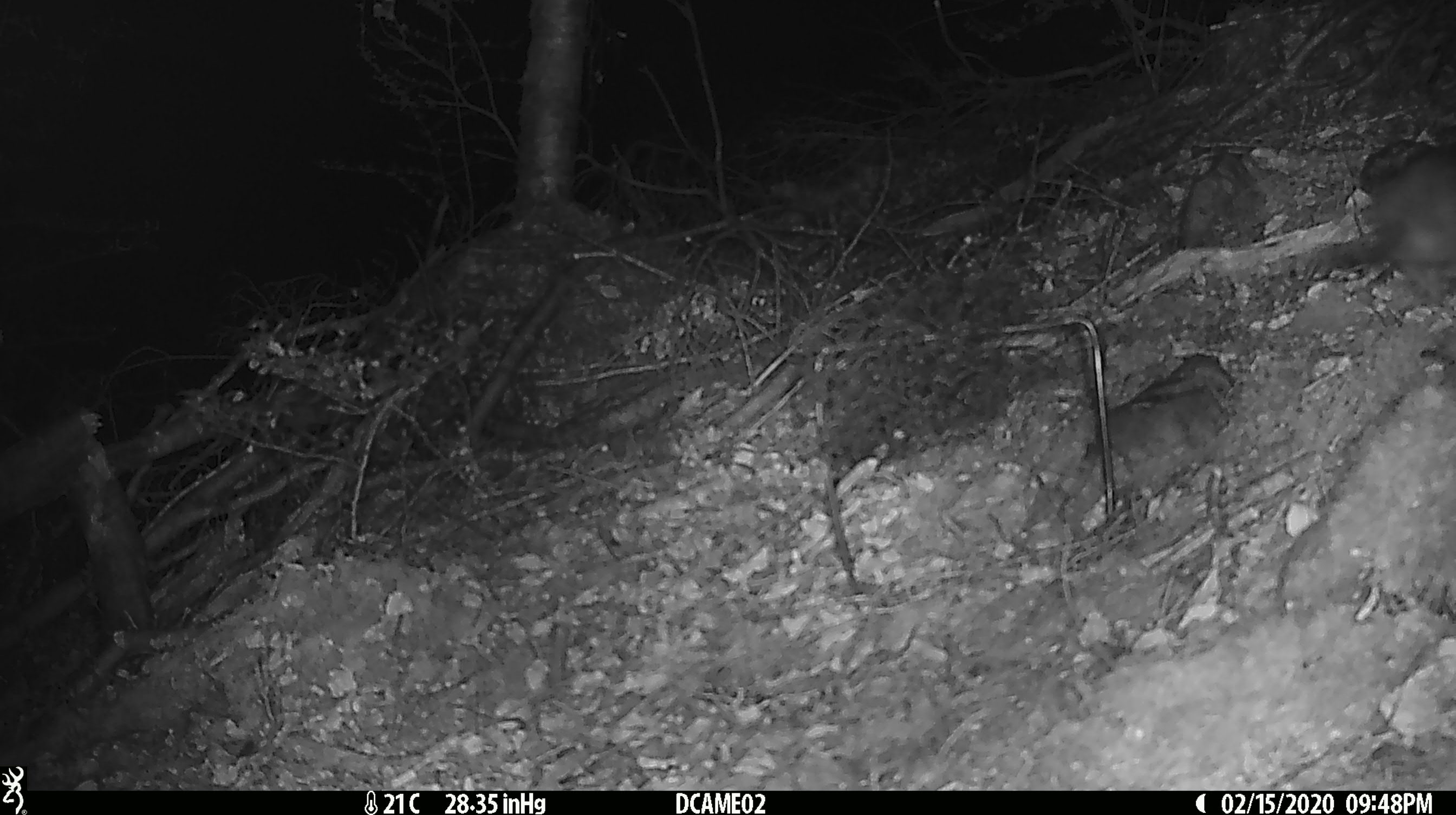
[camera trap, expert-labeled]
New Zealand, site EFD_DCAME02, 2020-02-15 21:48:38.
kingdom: Animalia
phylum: Chordata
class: Mammalia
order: Rodentia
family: Muridae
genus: Rattus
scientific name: Rattus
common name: rat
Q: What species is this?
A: Rat (Rattus).